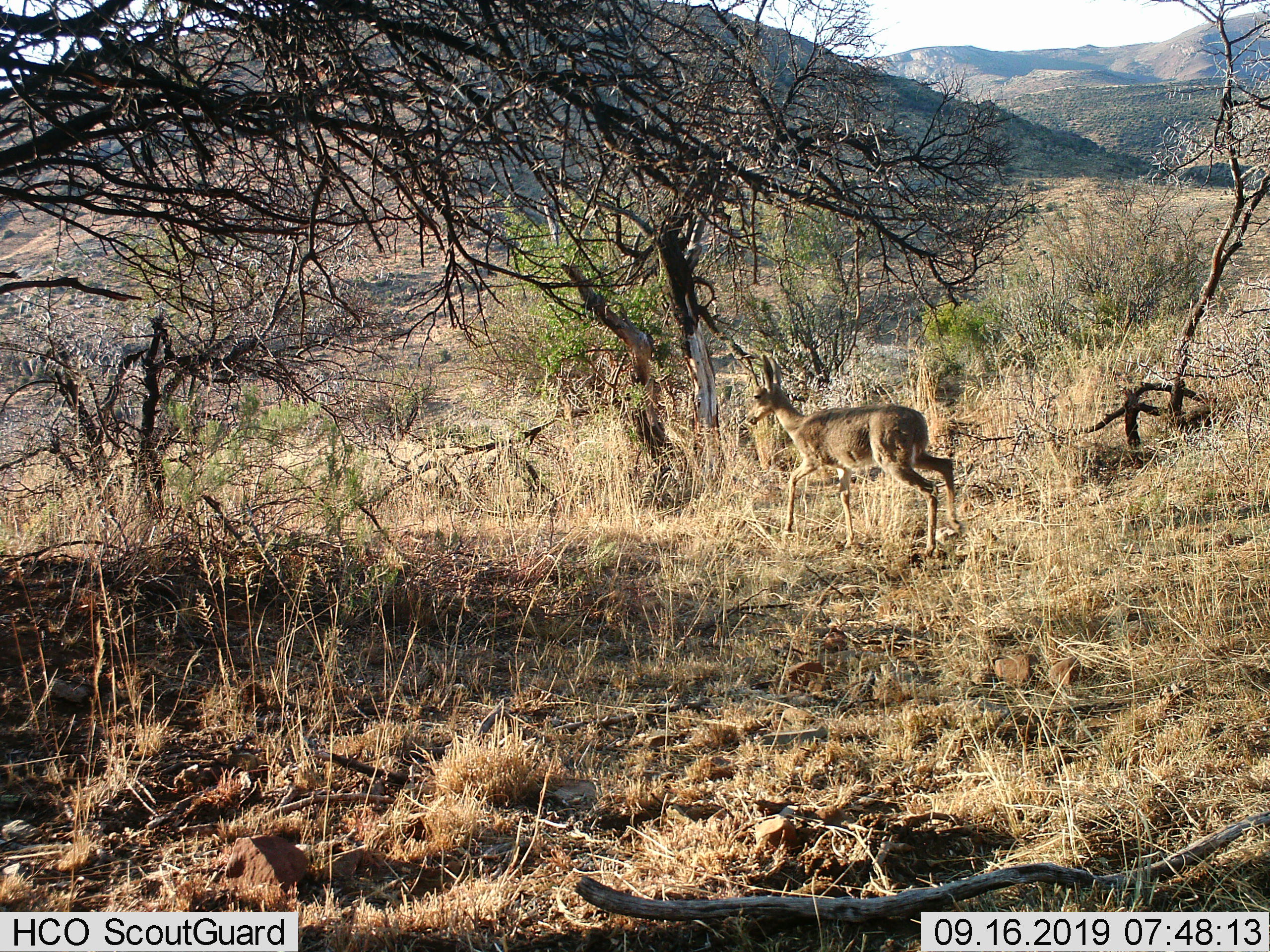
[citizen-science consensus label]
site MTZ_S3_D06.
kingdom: Animalia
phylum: Chordata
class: Mammalia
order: Artiodactyla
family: Bovidae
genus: Pelea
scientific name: Pelea capreolus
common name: grey rhebok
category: rhebokgrey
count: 1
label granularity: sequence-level